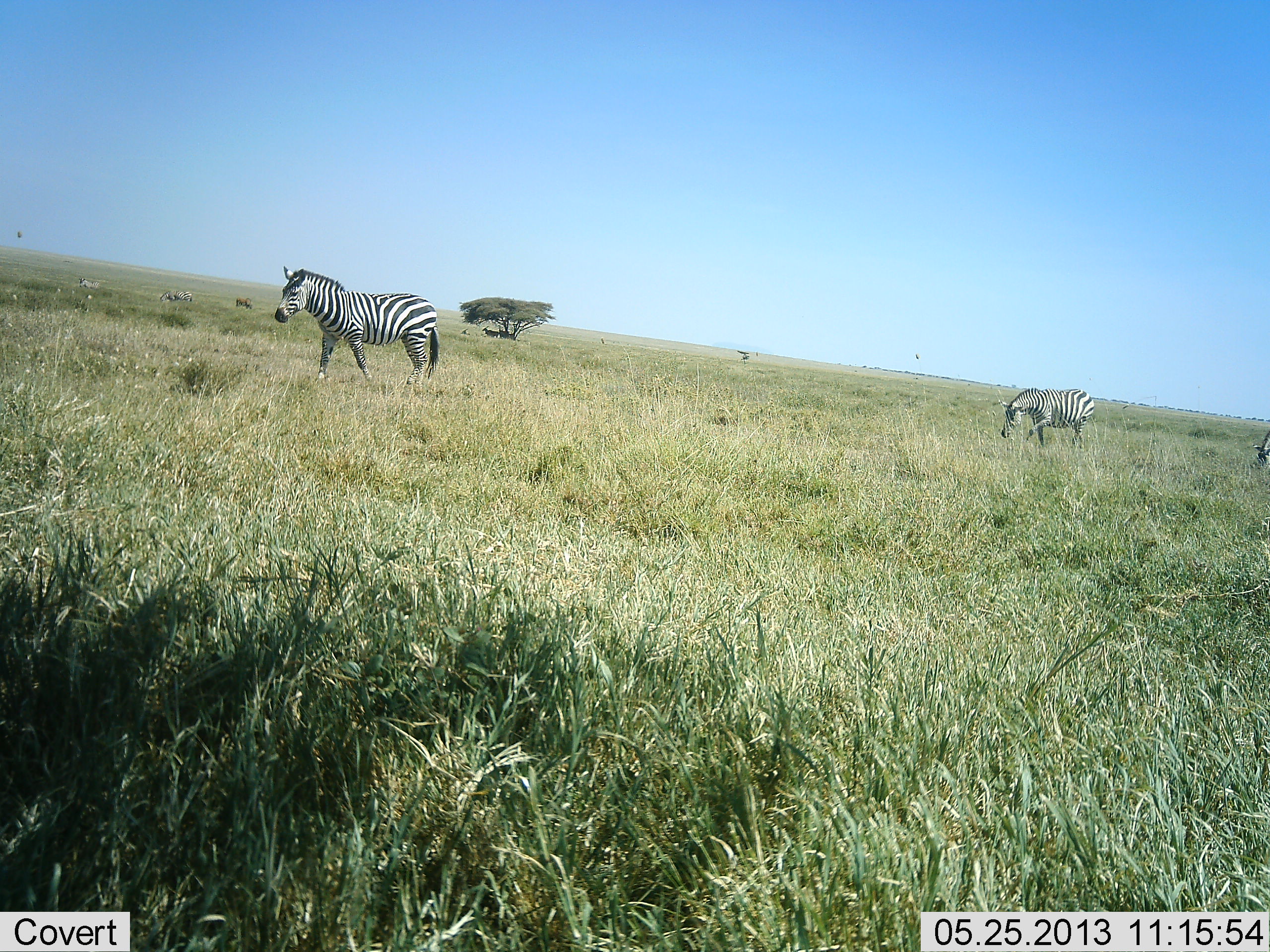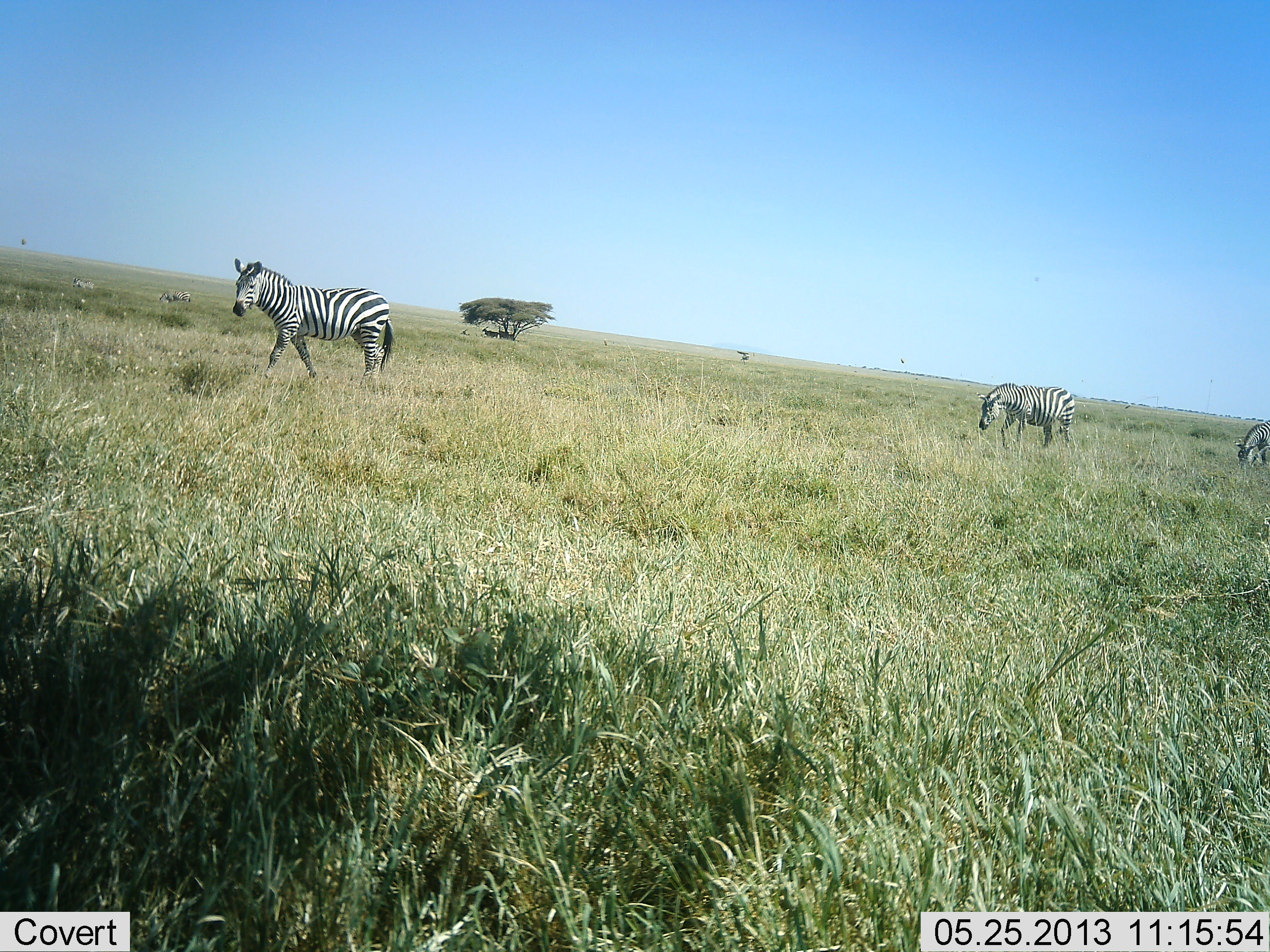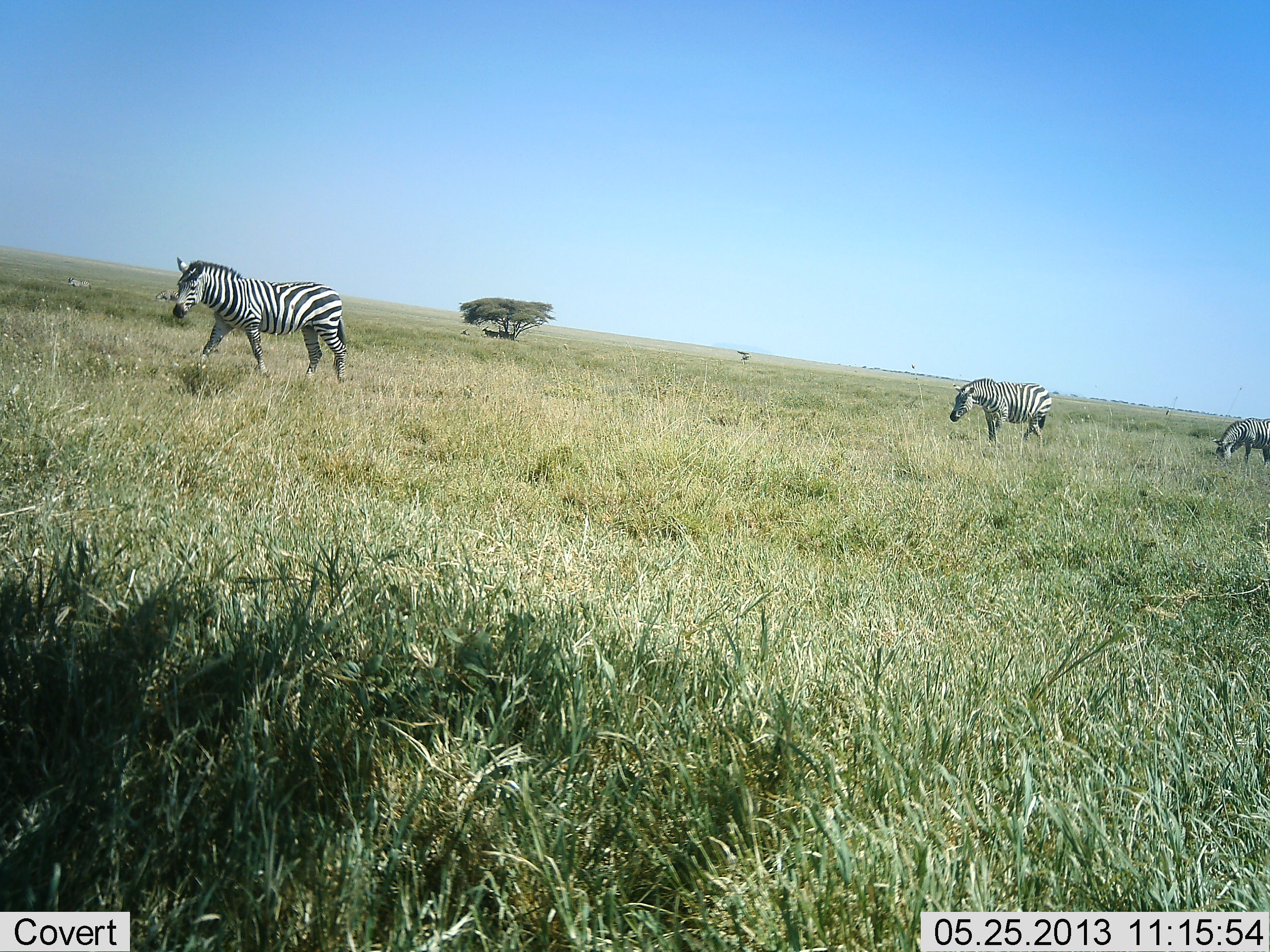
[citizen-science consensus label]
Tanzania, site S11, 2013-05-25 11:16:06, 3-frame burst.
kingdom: Animalia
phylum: Chordata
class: Mammalia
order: Perissodactyla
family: Equidae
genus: Equus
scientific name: Equus quagga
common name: plains zebra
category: zebra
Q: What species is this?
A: Zebra (plains zebra) (Equus quagga).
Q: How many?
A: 3.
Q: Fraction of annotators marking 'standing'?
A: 16%.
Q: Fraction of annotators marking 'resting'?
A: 0%.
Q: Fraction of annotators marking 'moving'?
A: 96%.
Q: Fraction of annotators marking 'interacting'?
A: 0%.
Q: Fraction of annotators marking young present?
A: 0%.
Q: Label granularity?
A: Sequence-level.